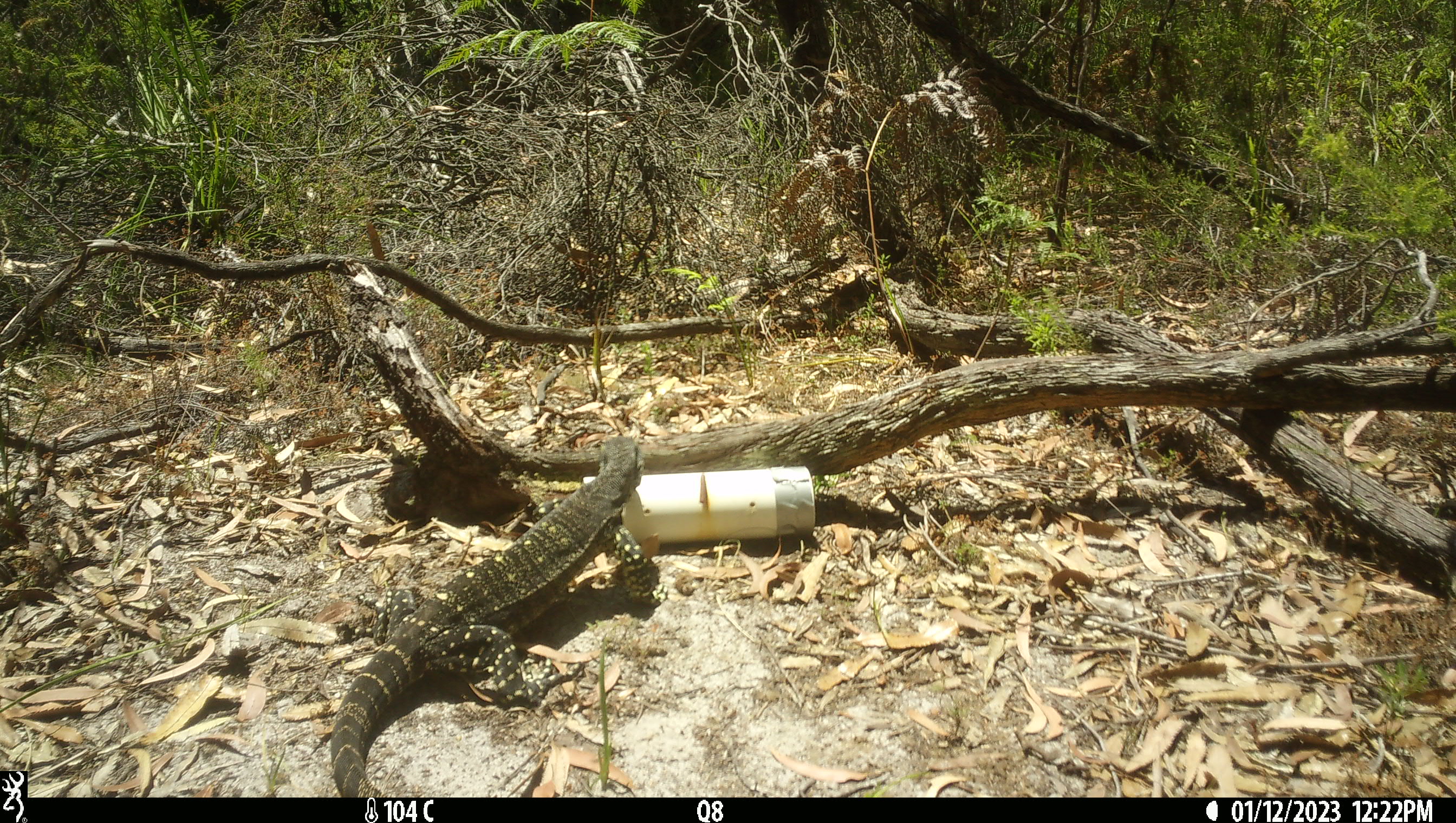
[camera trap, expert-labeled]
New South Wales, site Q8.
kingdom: Animalia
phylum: Chordata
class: Reptilia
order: Squamata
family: Varanidae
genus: Varanus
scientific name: Varanus varius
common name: lace monitor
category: goanna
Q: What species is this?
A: Goanna (lace monitor) (Varanus varius).